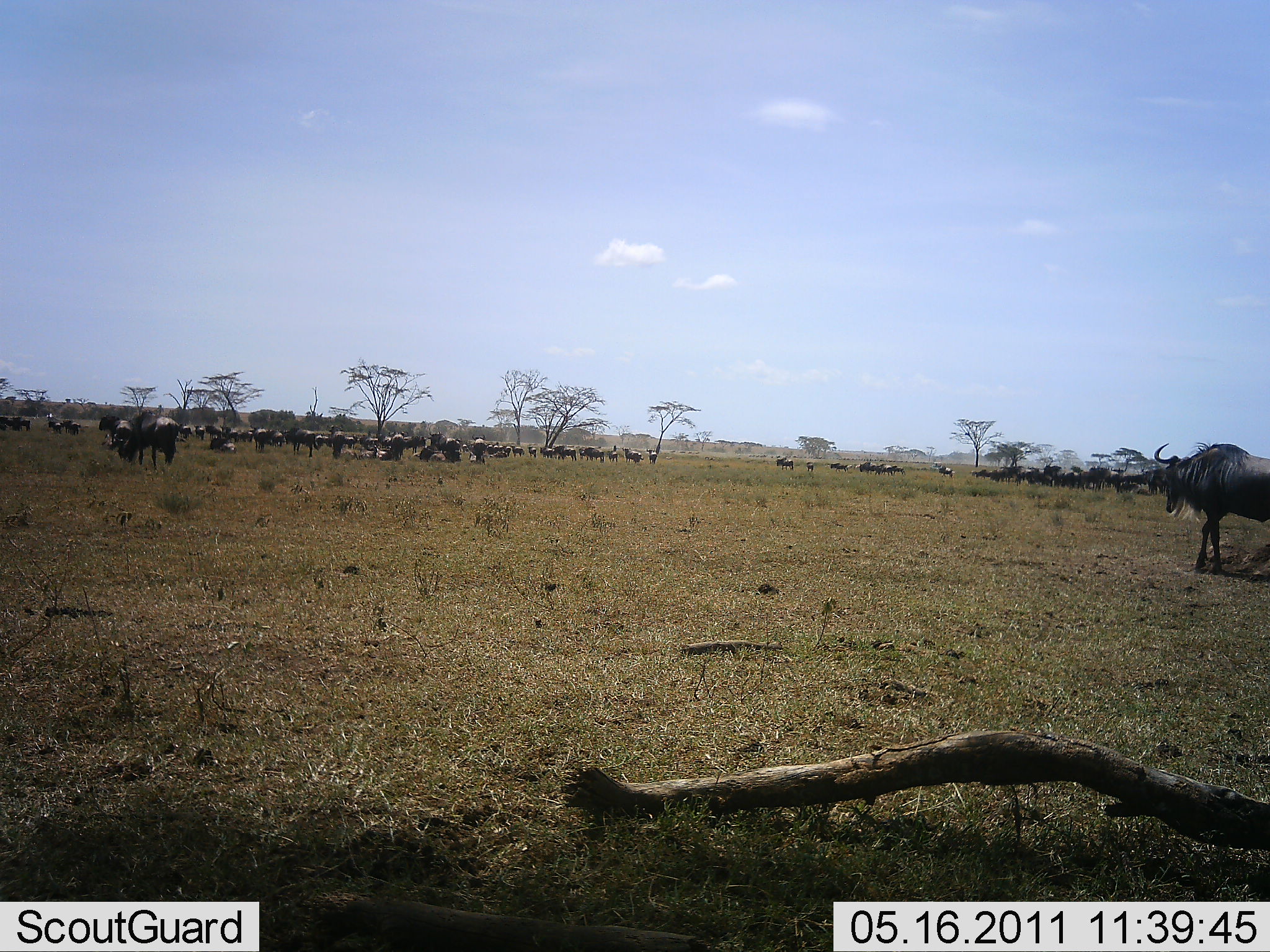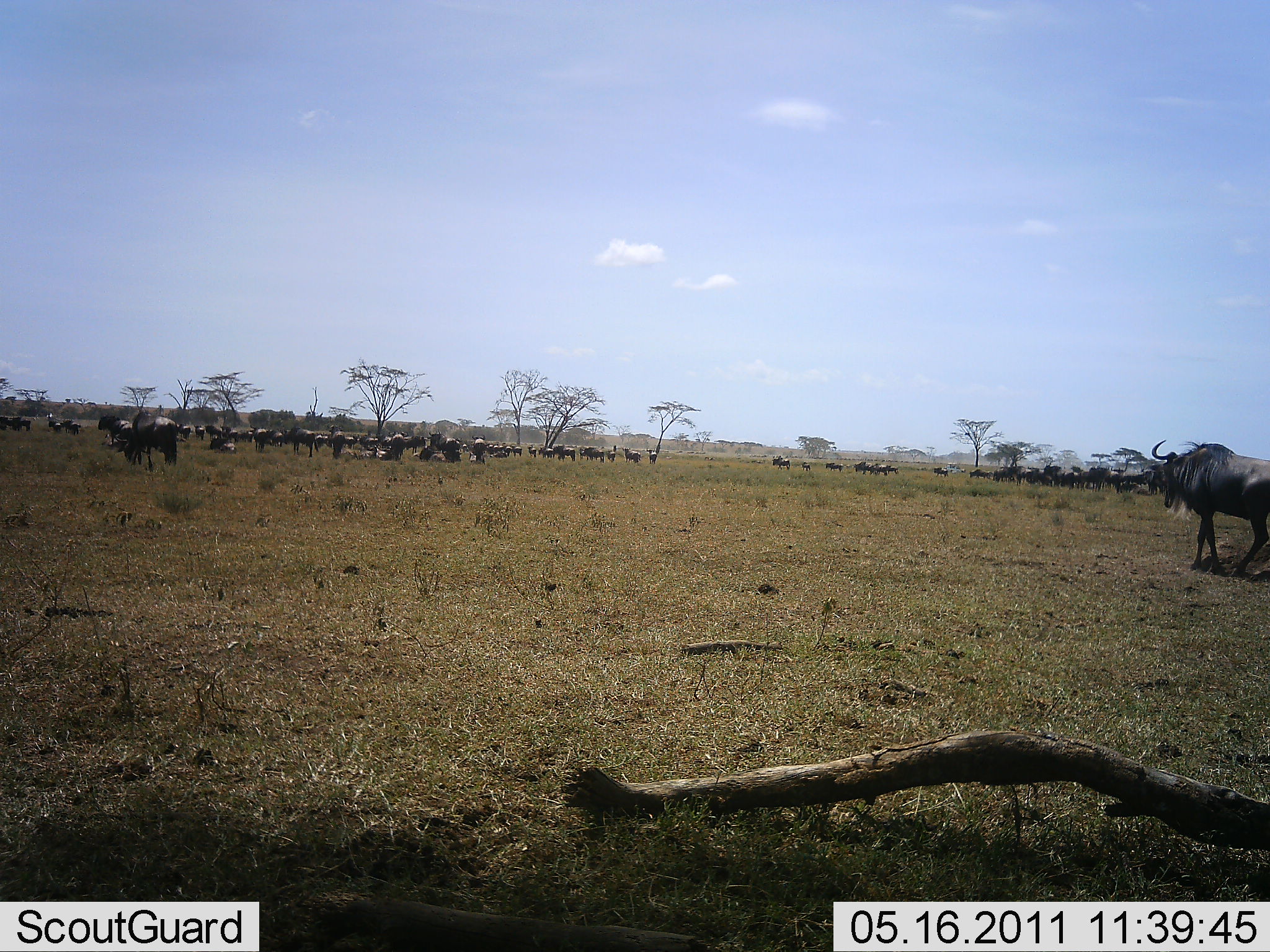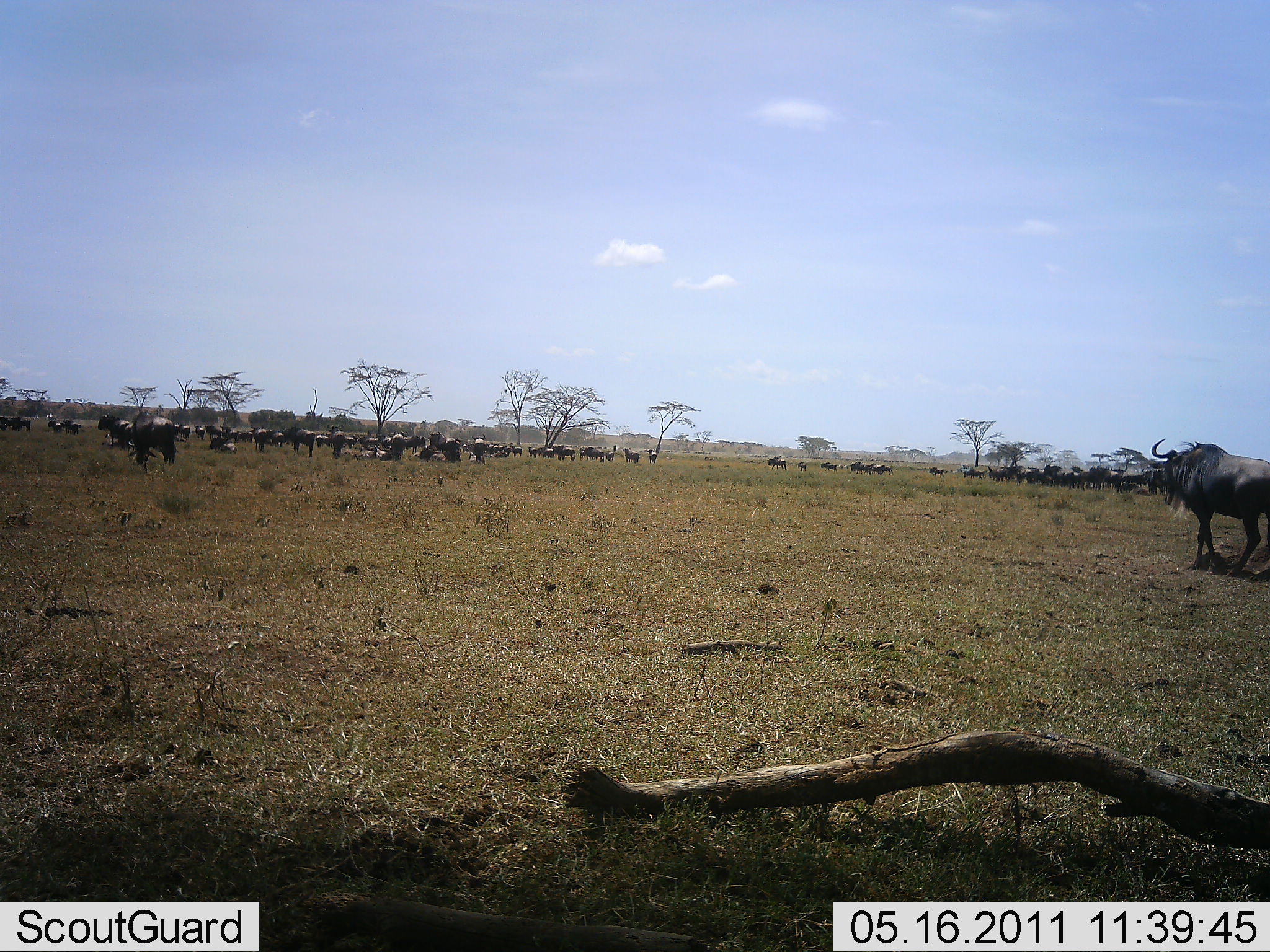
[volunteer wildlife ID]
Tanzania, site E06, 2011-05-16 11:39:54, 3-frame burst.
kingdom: Animalia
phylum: Chordata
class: Mammalia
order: Artiodactyla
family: Bovidae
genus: Connochaetes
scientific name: Connochaetes taurinus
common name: blue wildebeest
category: wildebeest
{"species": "wildebeest (blue wildebeest) (Connochaetes taurinus)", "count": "11-50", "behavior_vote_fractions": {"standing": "38%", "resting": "0%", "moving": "92%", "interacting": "0%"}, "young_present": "0%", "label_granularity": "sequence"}